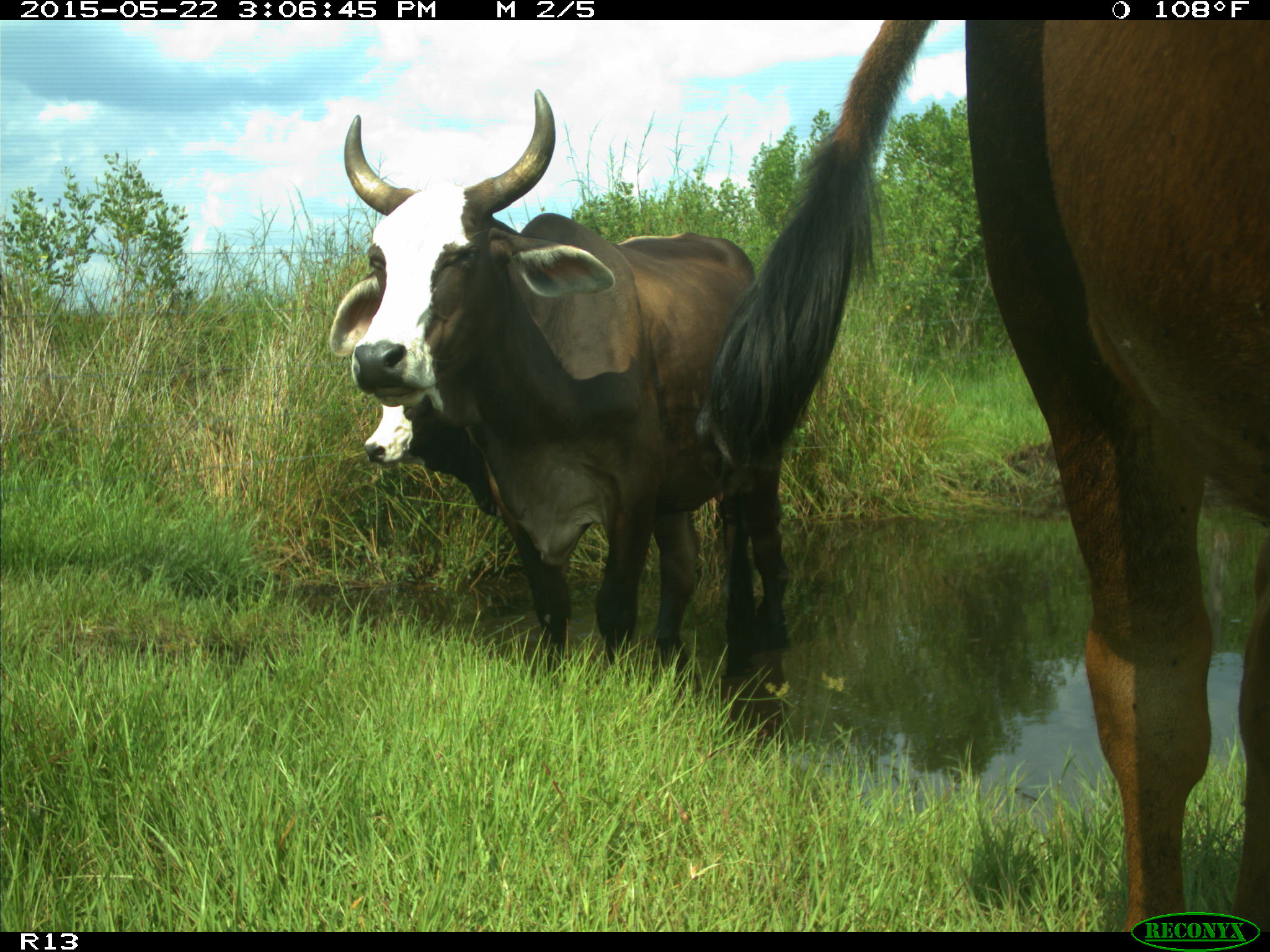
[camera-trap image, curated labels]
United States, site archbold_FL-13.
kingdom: Animalia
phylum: Chordata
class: Mammalia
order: Artiodactyla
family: Bovidae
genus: Bos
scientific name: Bos taurus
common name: domestic cow